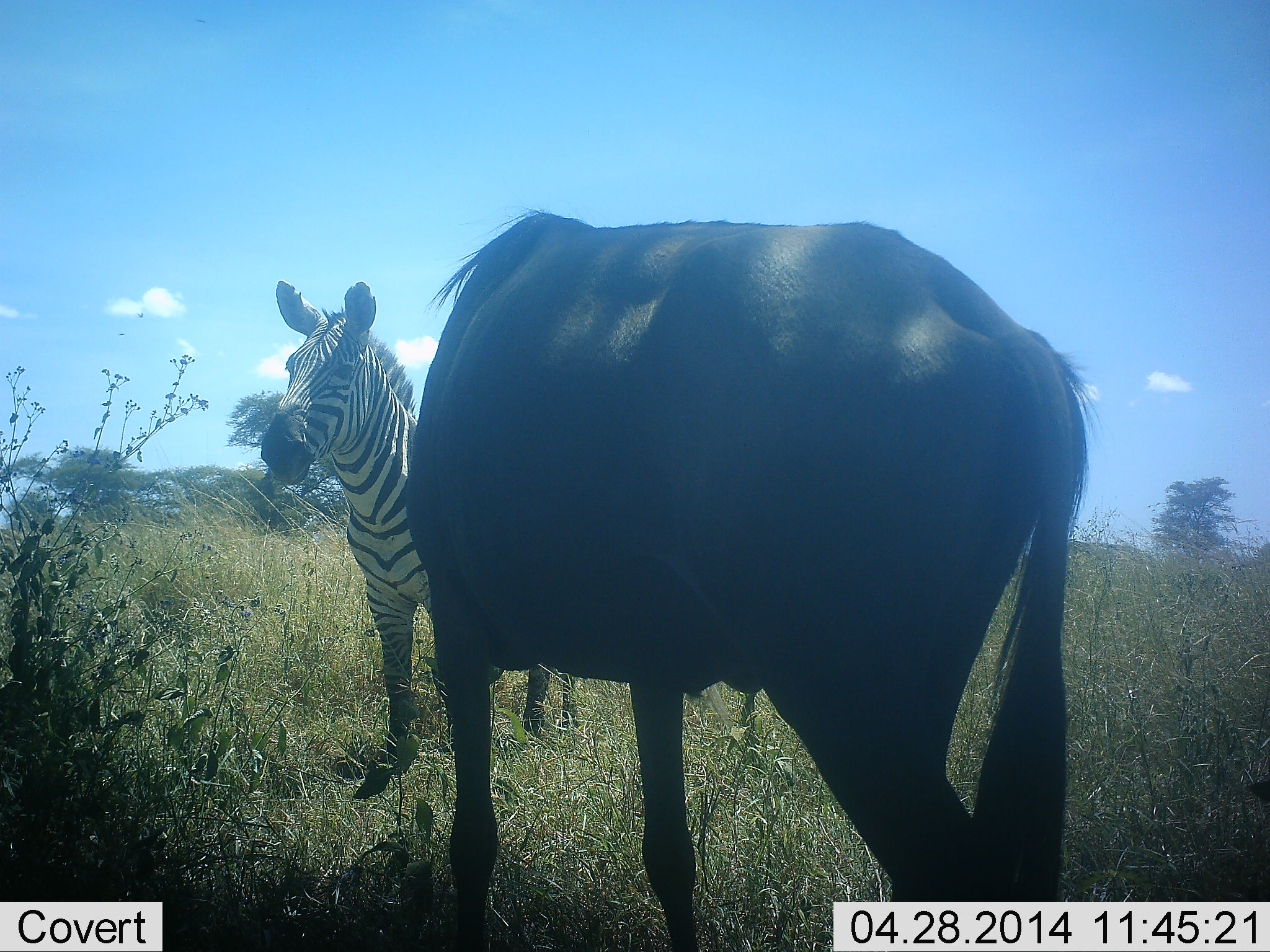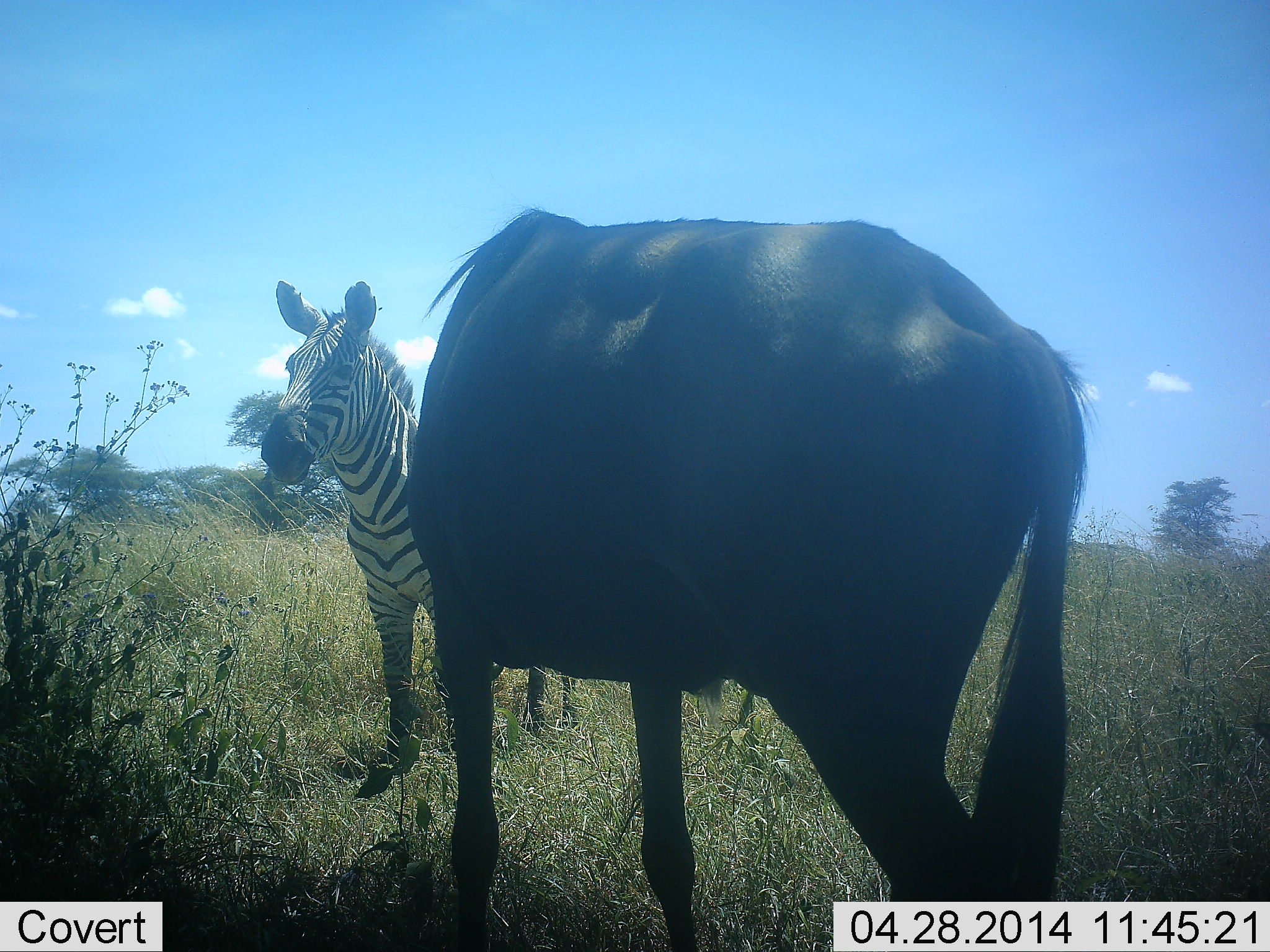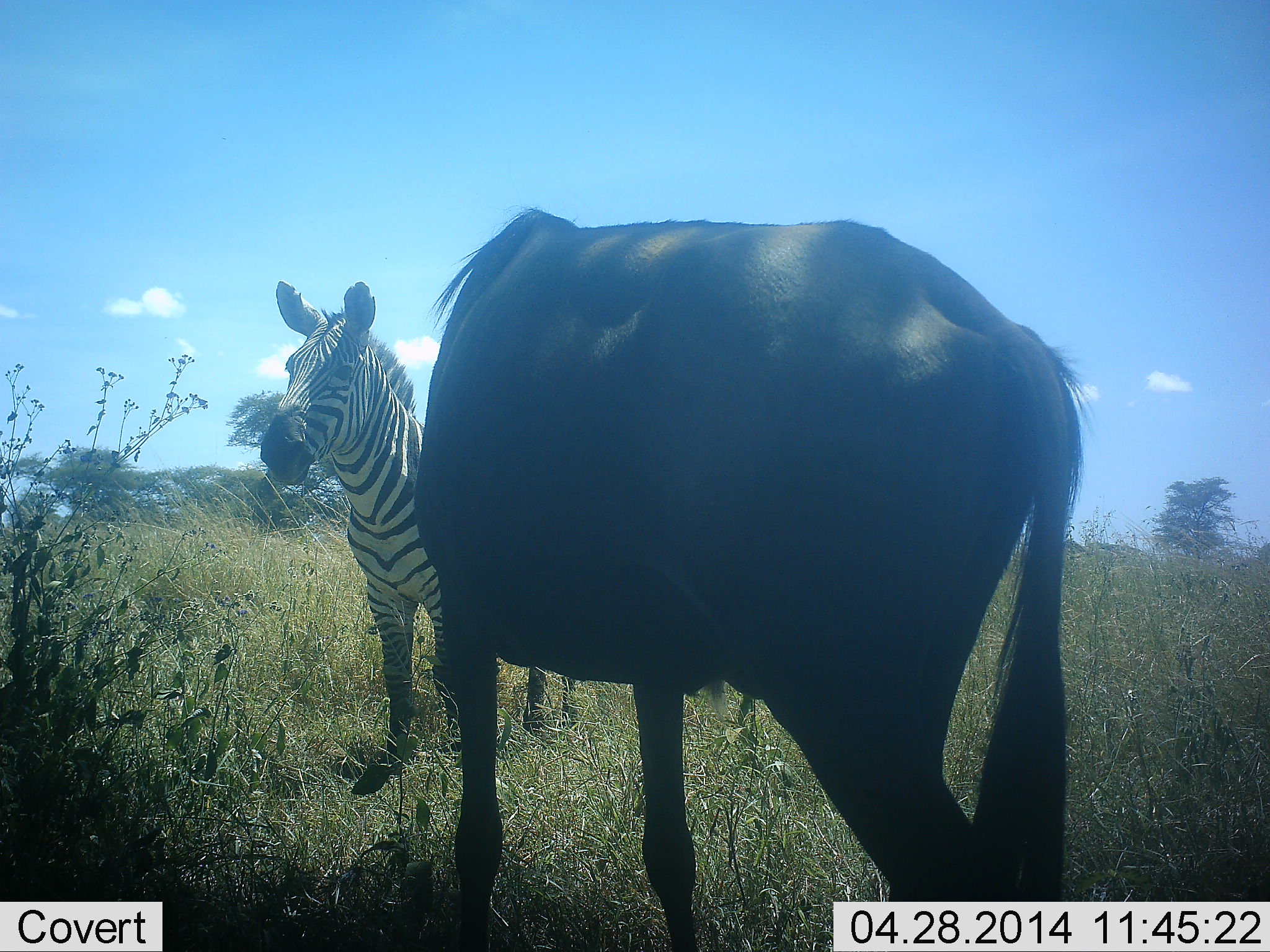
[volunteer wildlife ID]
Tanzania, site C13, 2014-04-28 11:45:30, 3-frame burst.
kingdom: Animalia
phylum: Chordata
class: Mammalia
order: Artiodactyla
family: Bovidae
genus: Connochaetes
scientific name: Connochaetes taurinus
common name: blue wildebeest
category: wildebeest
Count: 1.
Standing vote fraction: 100%.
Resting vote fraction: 0%.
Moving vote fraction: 0%.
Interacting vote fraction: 0%.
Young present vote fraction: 0%.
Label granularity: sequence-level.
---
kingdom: Animalia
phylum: Chordata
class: Mammalia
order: Perissodactyla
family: Equidae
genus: Equus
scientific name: Equus quagga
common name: plains zebra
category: zebra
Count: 1.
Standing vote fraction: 100%.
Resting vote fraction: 0%.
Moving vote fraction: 0%.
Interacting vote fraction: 0%.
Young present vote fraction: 0%.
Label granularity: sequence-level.